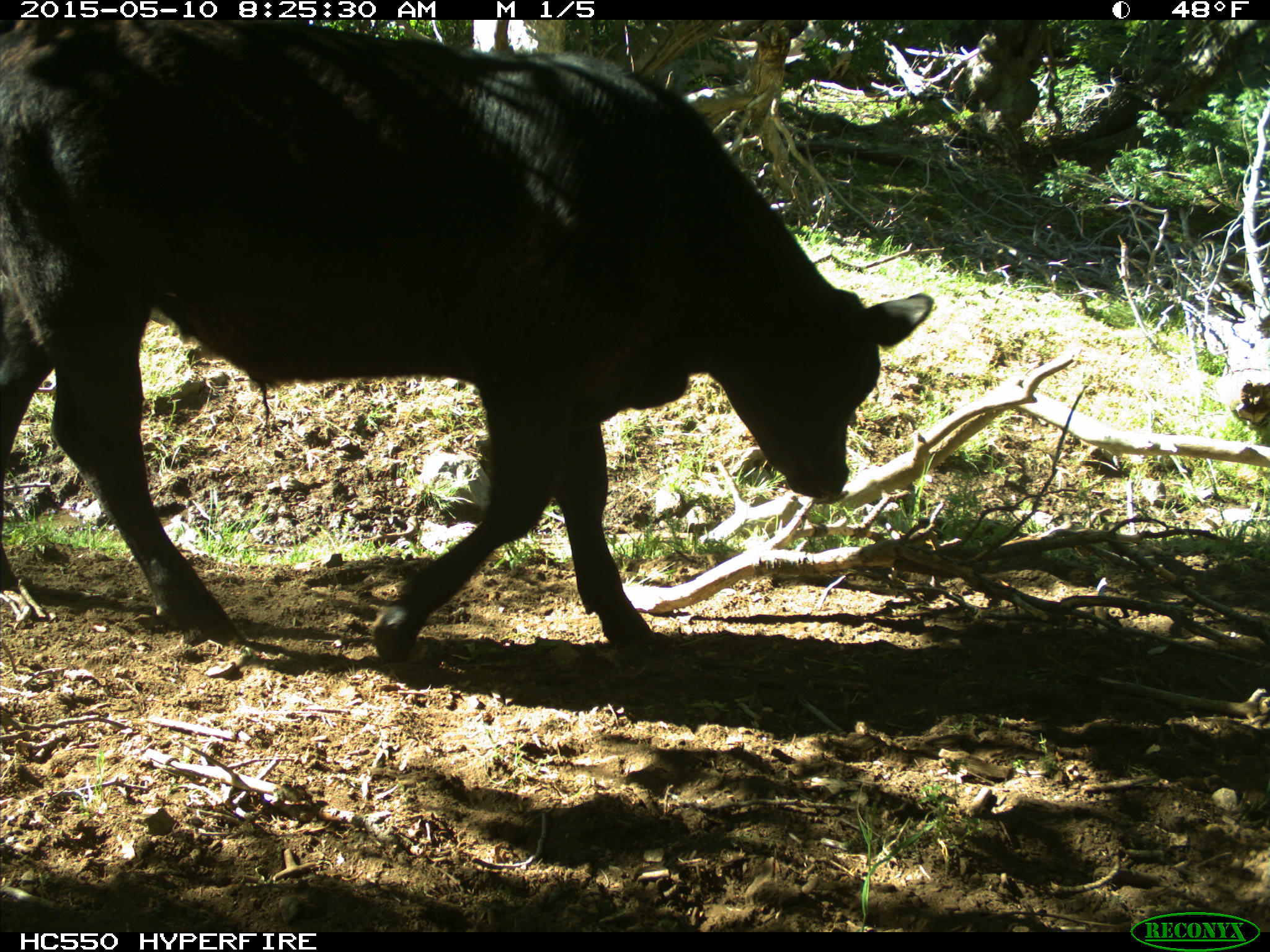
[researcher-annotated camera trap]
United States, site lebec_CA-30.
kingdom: Animalia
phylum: Chordata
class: Mammalia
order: Artiodactyla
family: Bovidae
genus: Bos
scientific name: Bos taurus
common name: domestic cow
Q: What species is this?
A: Bos taurus (domestic cow).